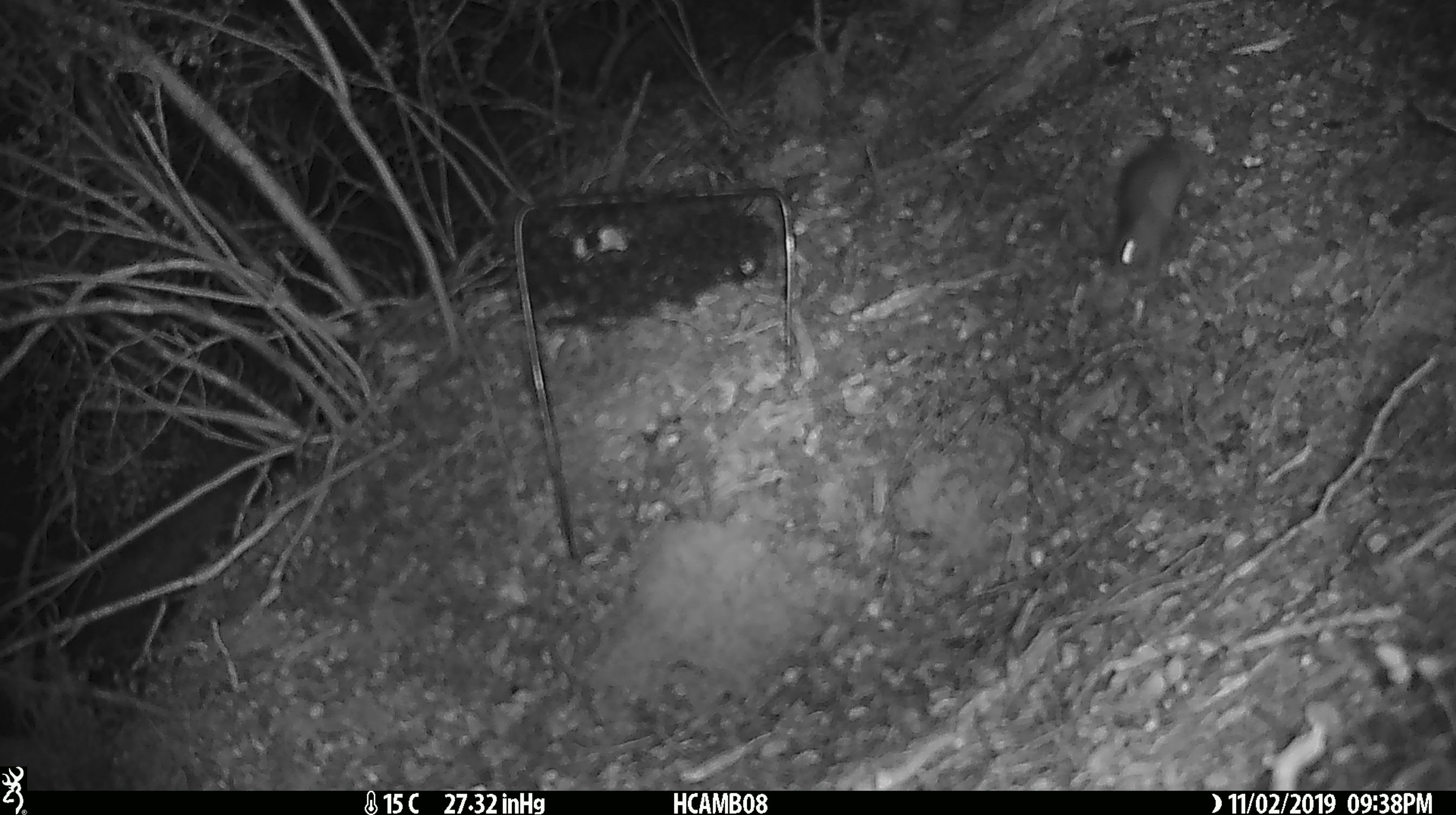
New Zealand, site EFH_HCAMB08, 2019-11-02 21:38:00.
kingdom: Animalia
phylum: Chordata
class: Mammalia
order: Rodentia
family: Muridae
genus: Mus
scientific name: Mus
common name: mouse